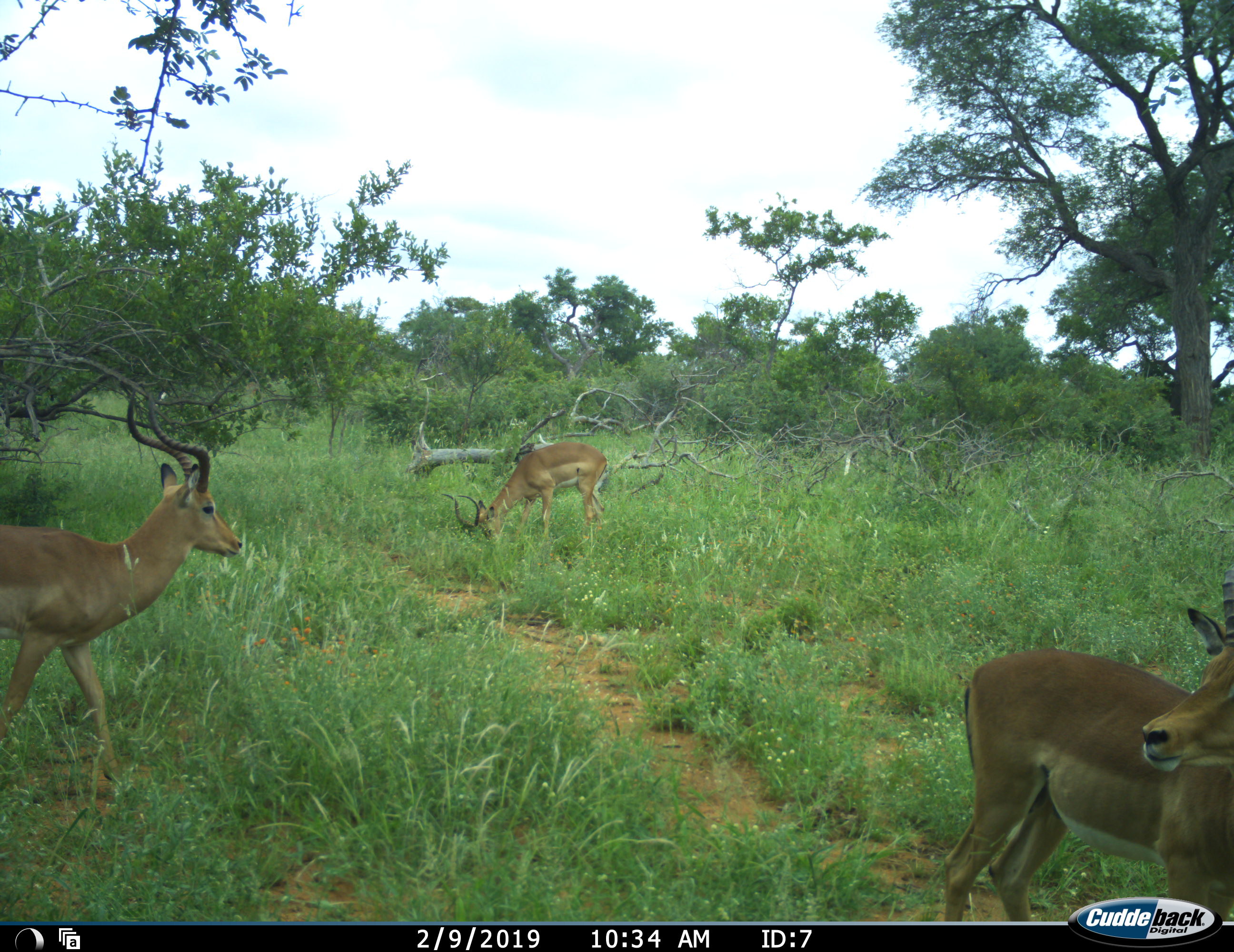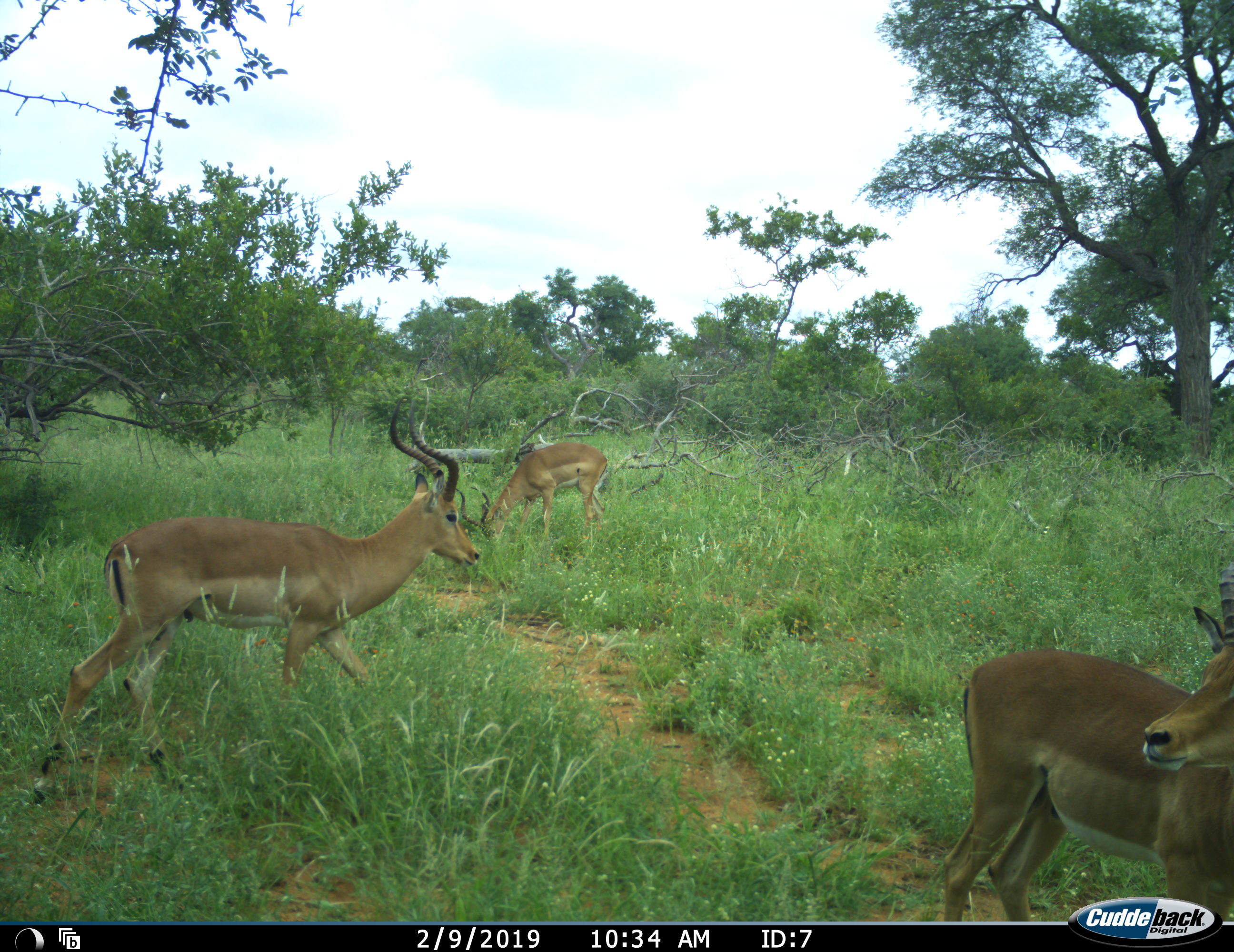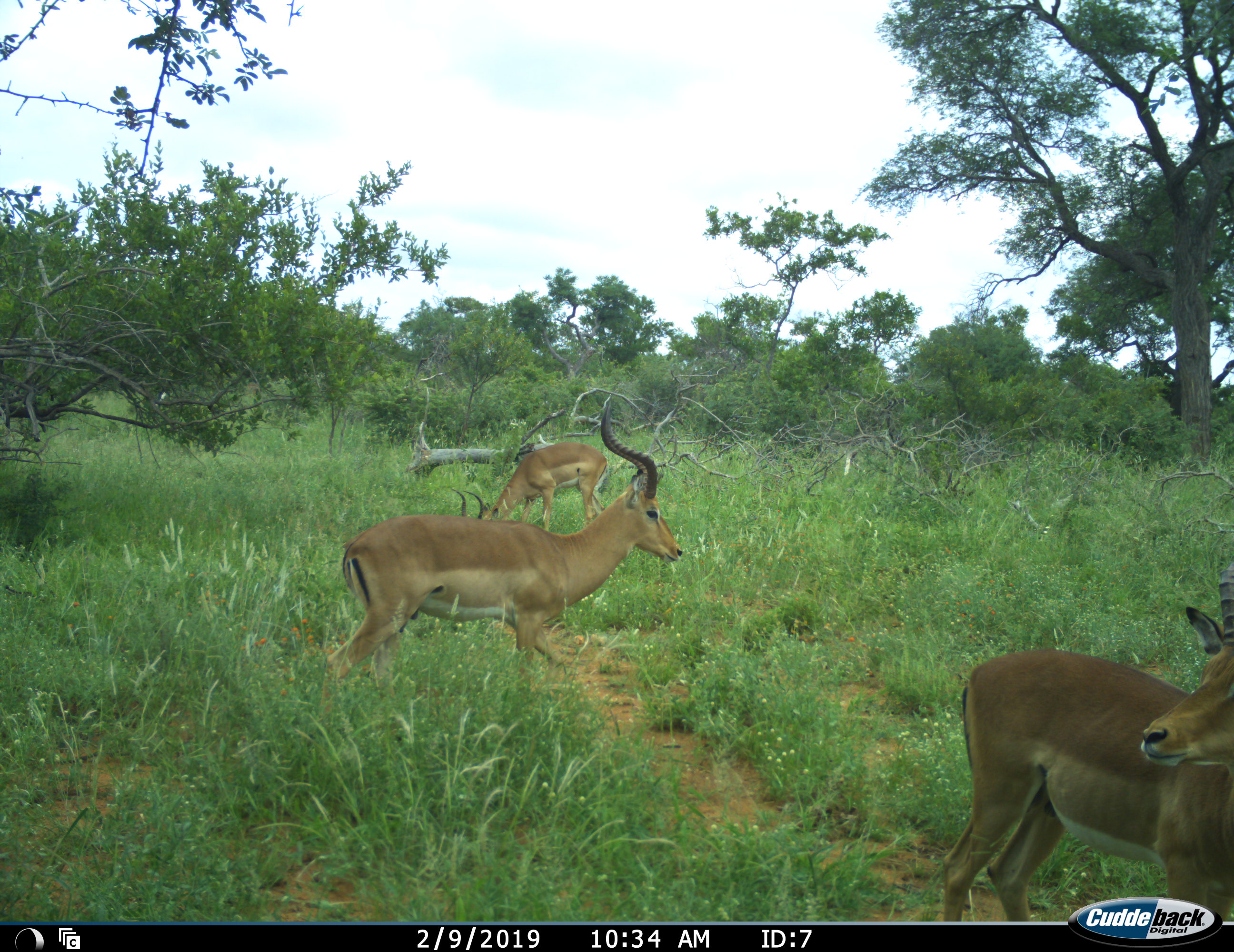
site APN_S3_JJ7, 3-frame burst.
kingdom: Animalia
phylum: Chordata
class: Mammalia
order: Artiodactyla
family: Bovidae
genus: Aepyceros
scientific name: Aepyceros melampus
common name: impala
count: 3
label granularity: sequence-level